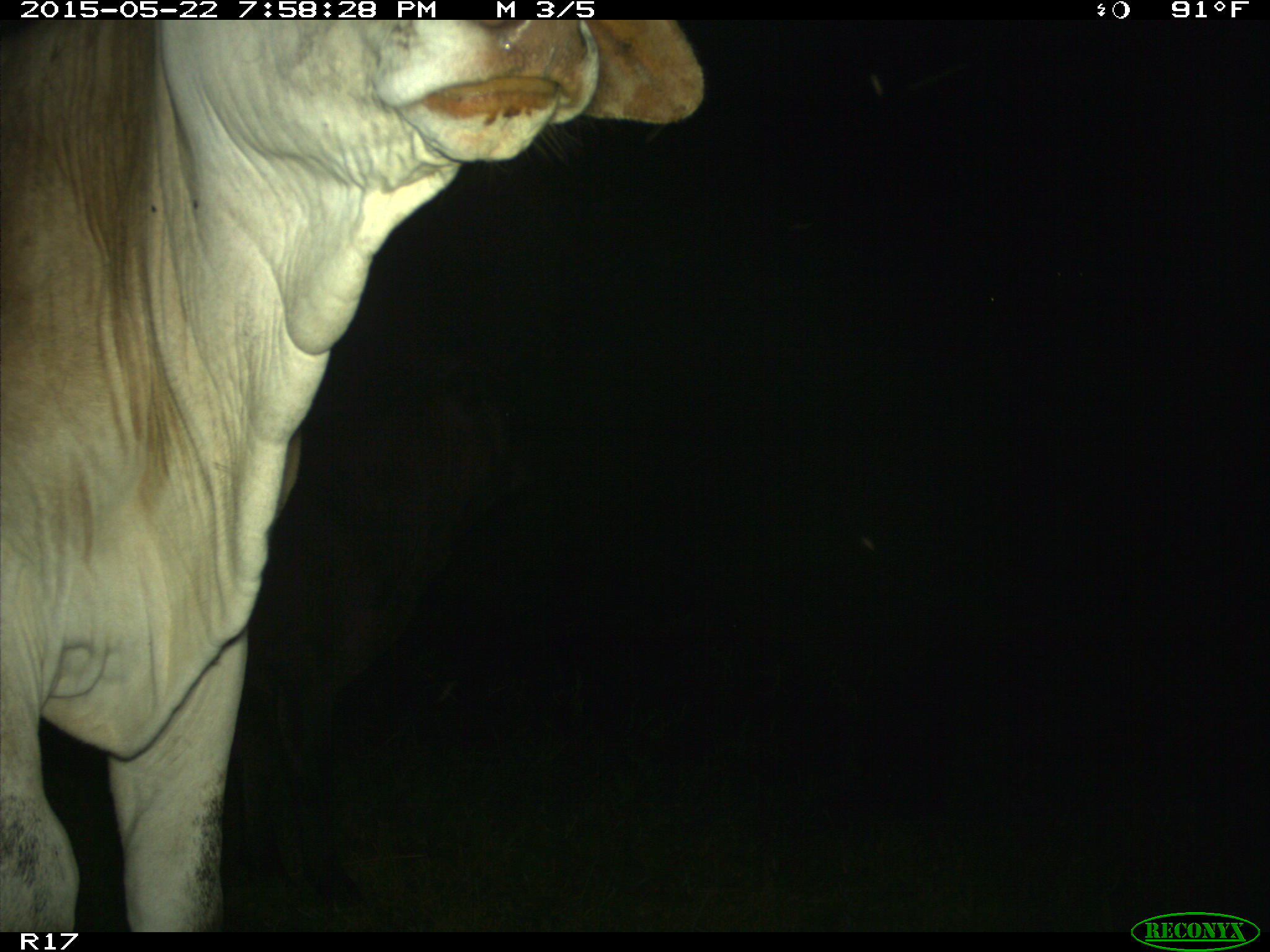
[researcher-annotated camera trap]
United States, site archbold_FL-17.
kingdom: Animalia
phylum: Chordata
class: Mammalia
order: Artiodactyla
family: Bovidae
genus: Bos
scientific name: Bos taurus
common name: domestic cow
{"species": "Bos taurus (domestic cow)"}